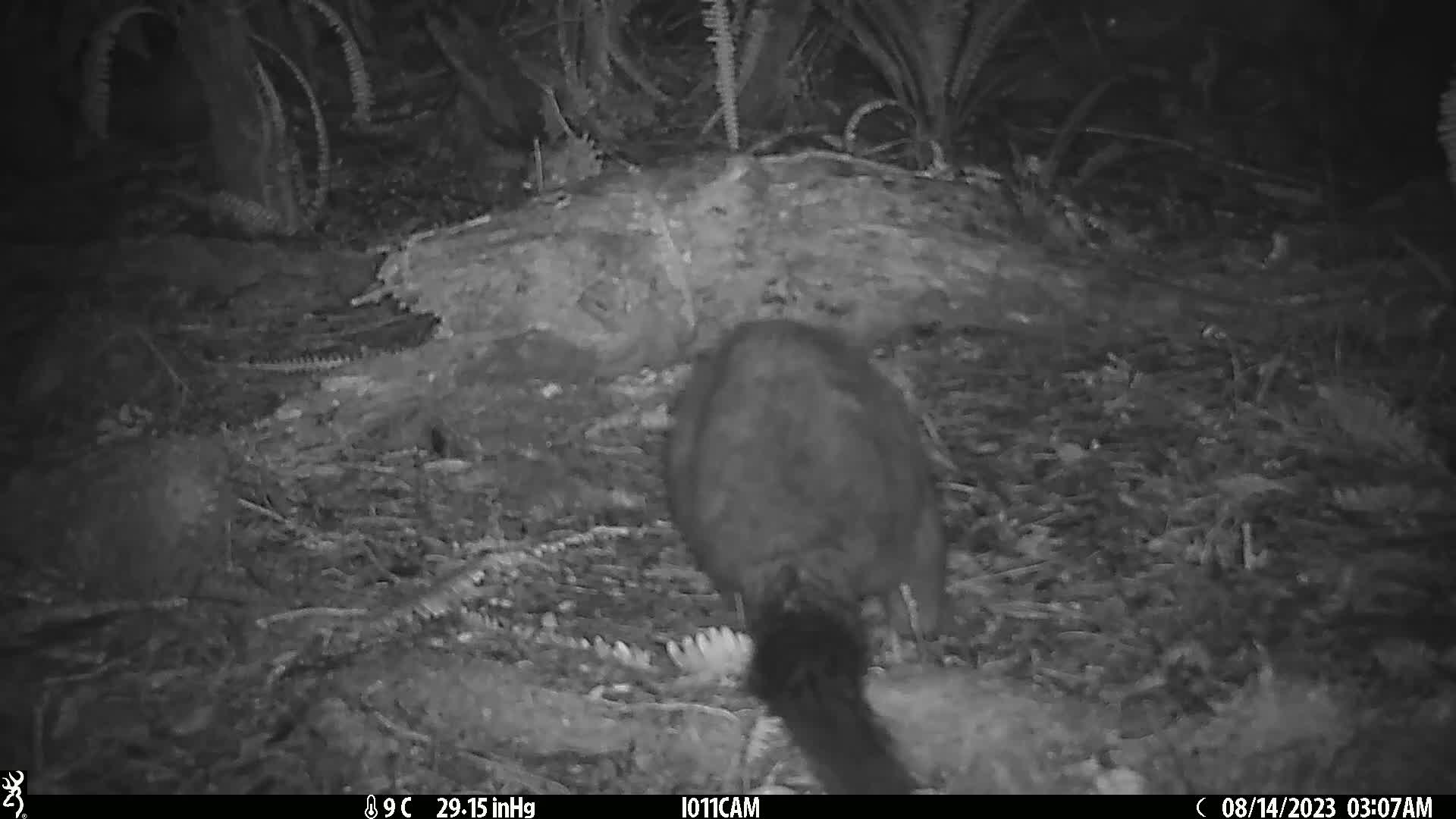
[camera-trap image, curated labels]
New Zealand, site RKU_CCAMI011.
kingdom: Animalia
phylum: Chordata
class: Mammalia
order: Diprotodontia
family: Phalangeridae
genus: Trichosurus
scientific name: Trichosurus vulpecula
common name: common brushtail possum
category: possum